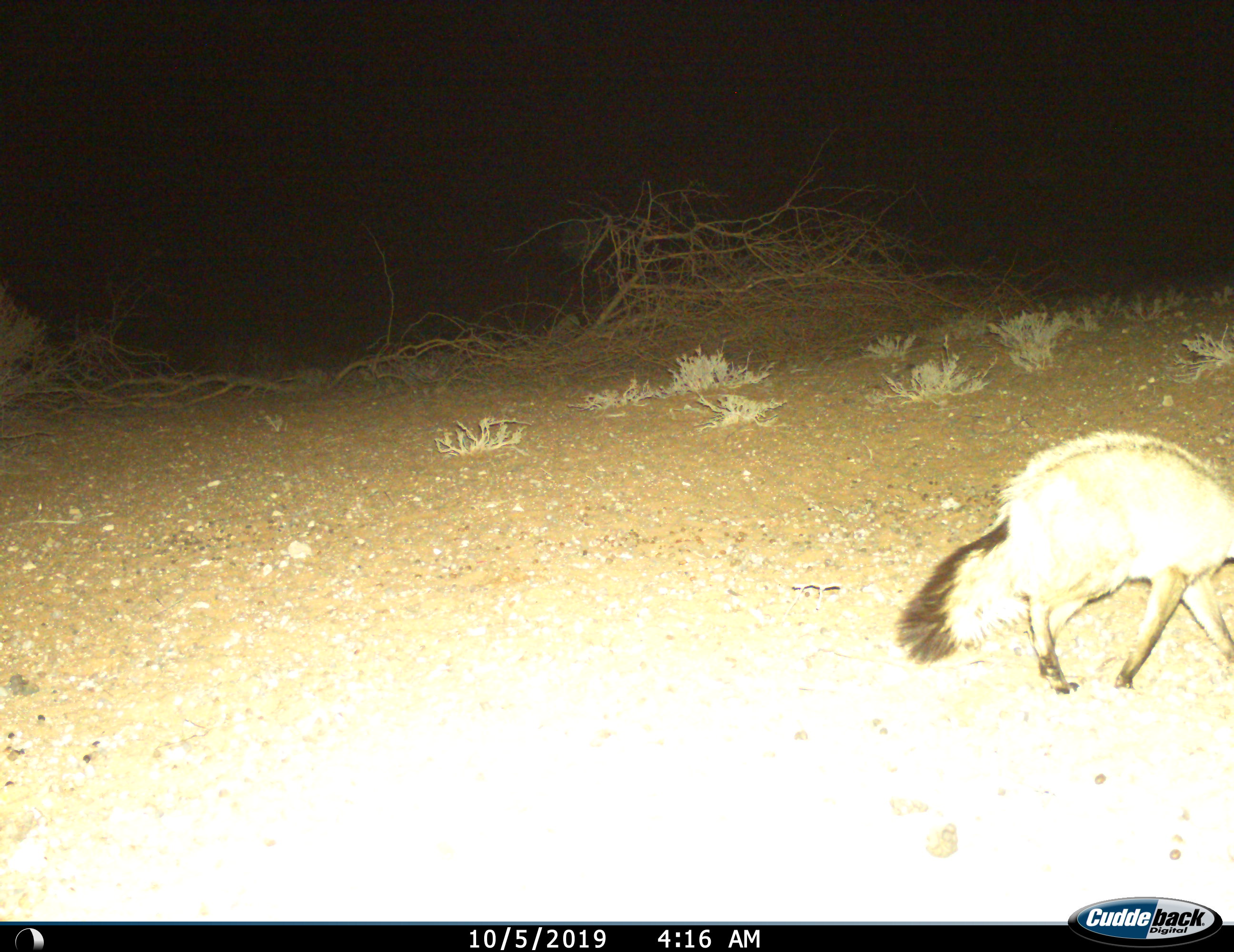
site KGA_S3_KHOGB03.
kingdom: Animalia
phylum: Chordata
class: Mammalia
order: Carnivora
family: Canidae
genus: Otocyon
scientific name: Otocyon megalotis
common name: bat-eared fox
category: foxbateared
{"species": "foxbateared (bat-eared fox) (Otocyon megalotis)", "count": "1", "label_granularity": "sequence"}